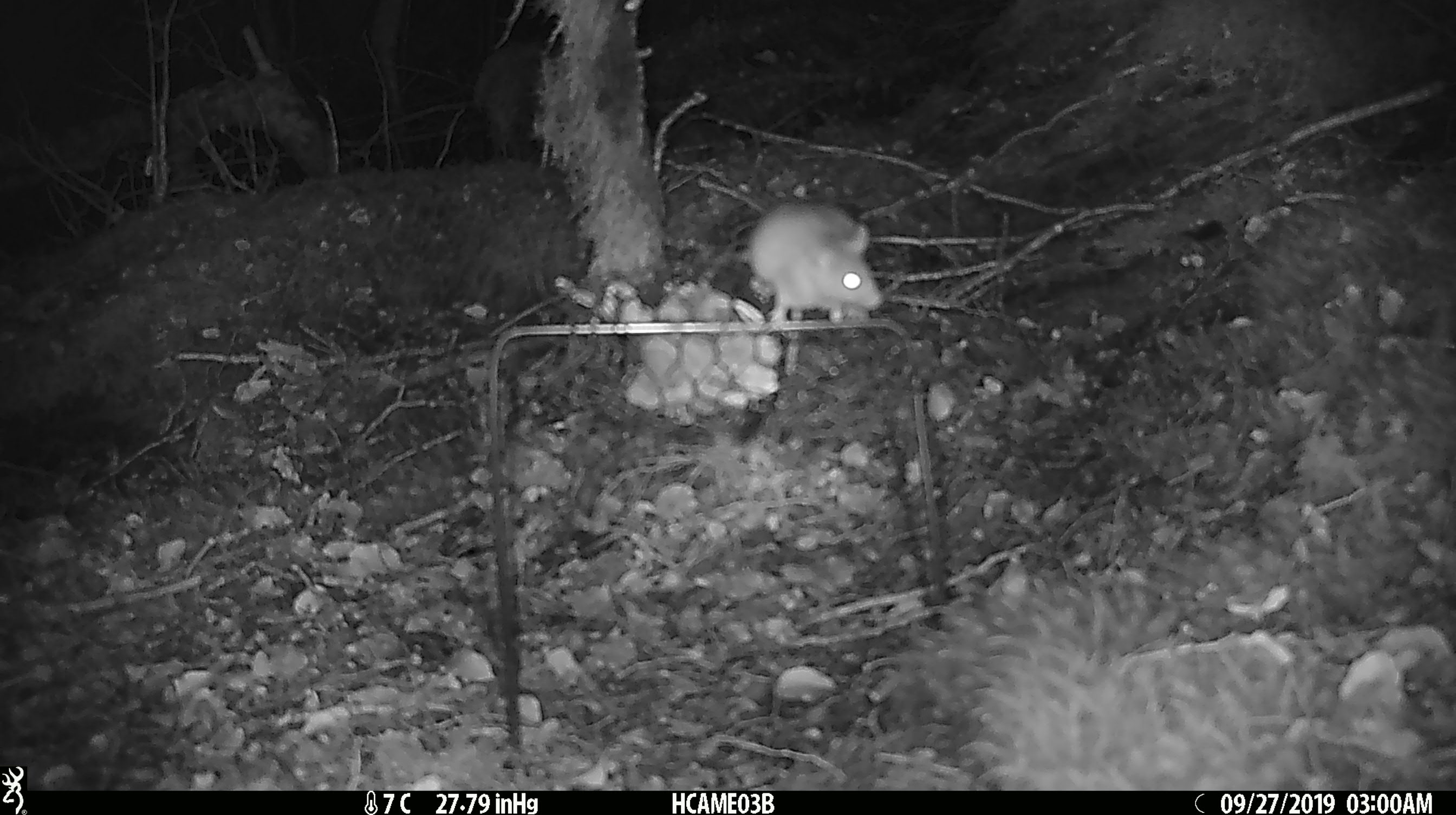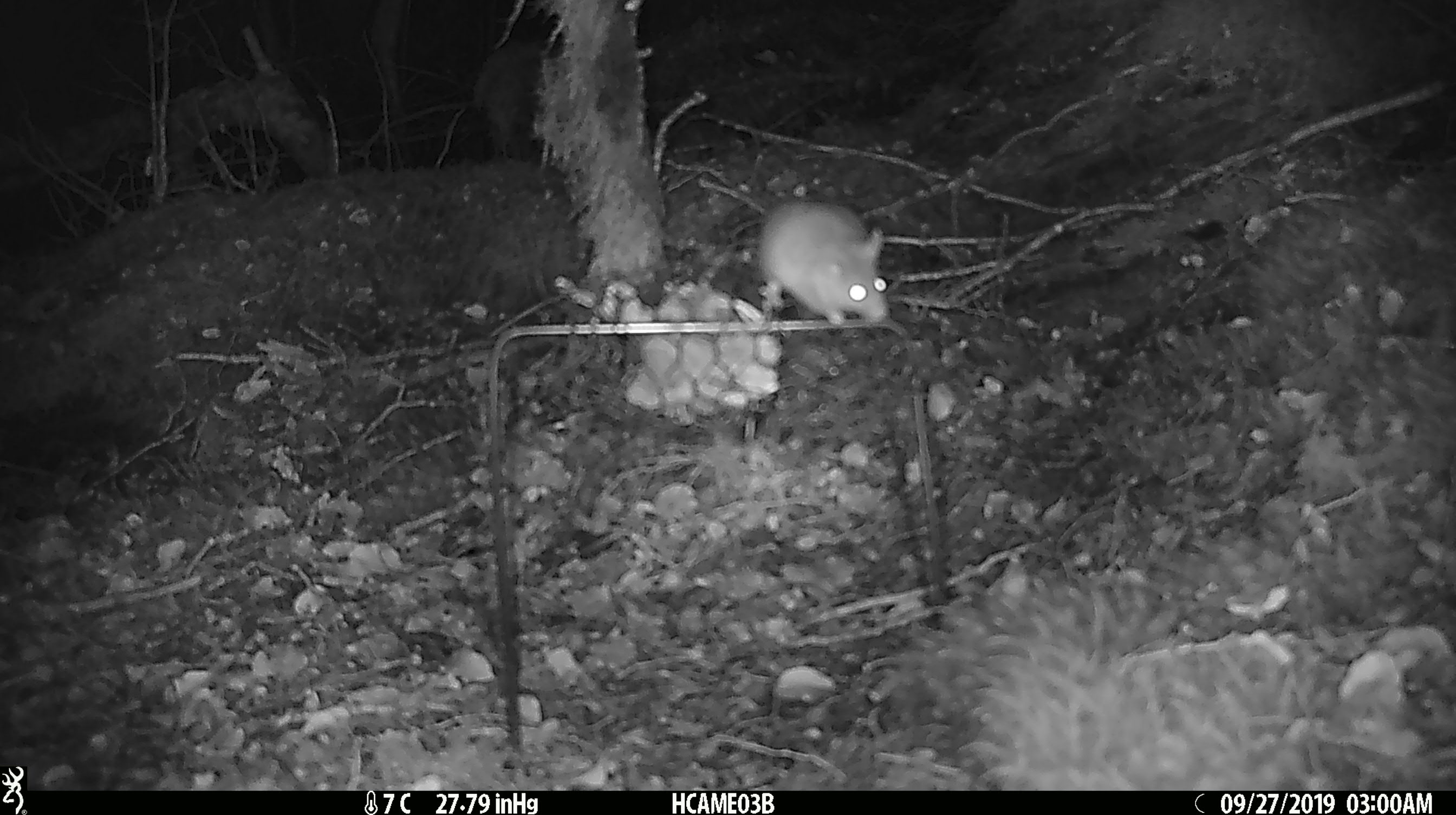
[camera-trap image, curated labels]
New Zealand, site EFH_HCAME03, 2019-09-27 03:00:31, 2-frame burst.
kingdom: Animalia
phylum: Chordata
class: Mammalia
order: Rodentia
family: Muridae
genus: Mus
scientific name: Mus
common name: mouse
Mouse (Mus).